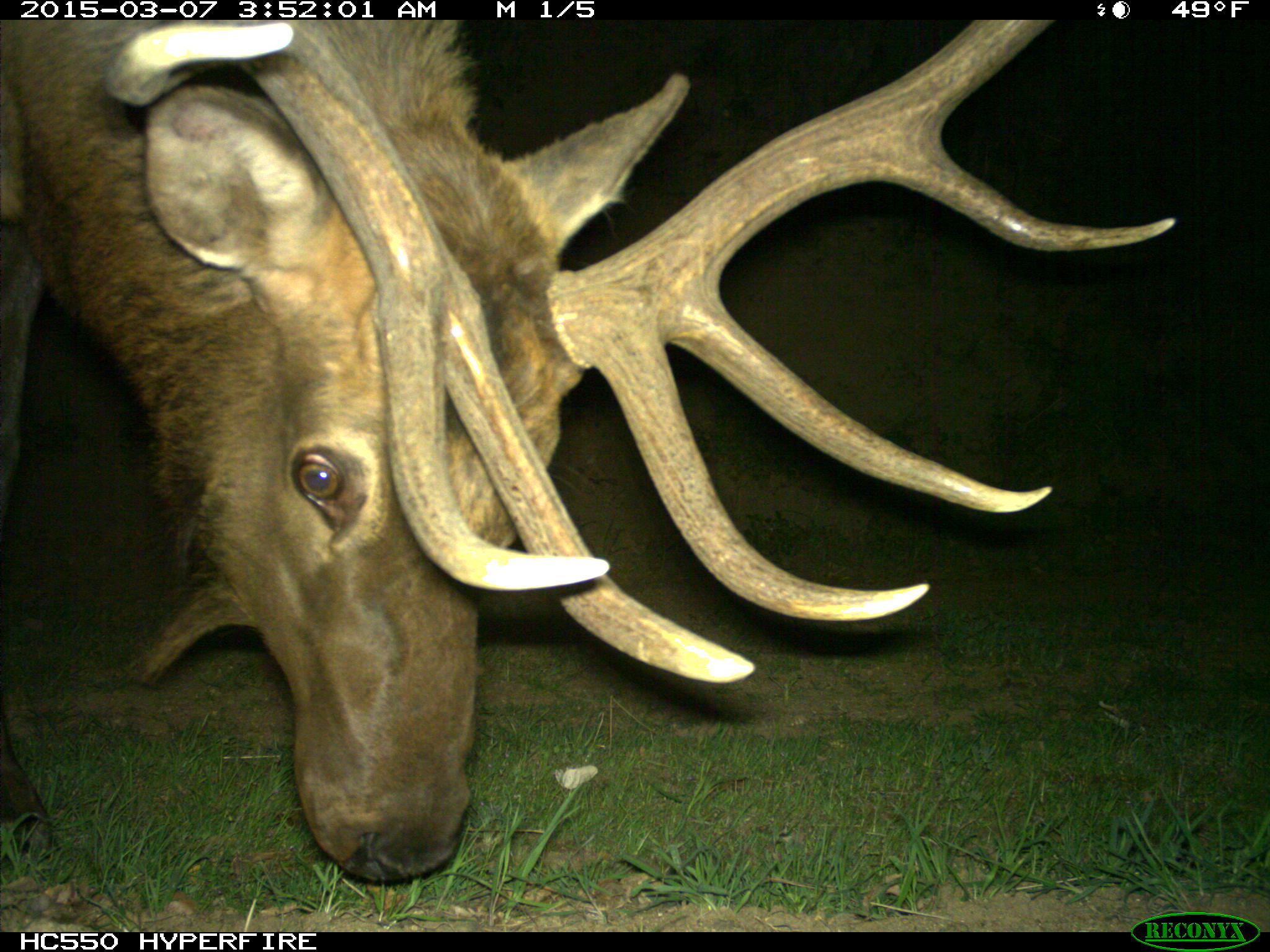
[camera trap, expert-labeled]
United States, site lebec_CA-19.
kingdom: Animalia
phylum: Chordata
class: Mammalia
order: Artiodactyla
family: Cervidae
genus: Cervus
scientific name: Cervus canadensis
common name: elk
Cervus canadensis (elk).